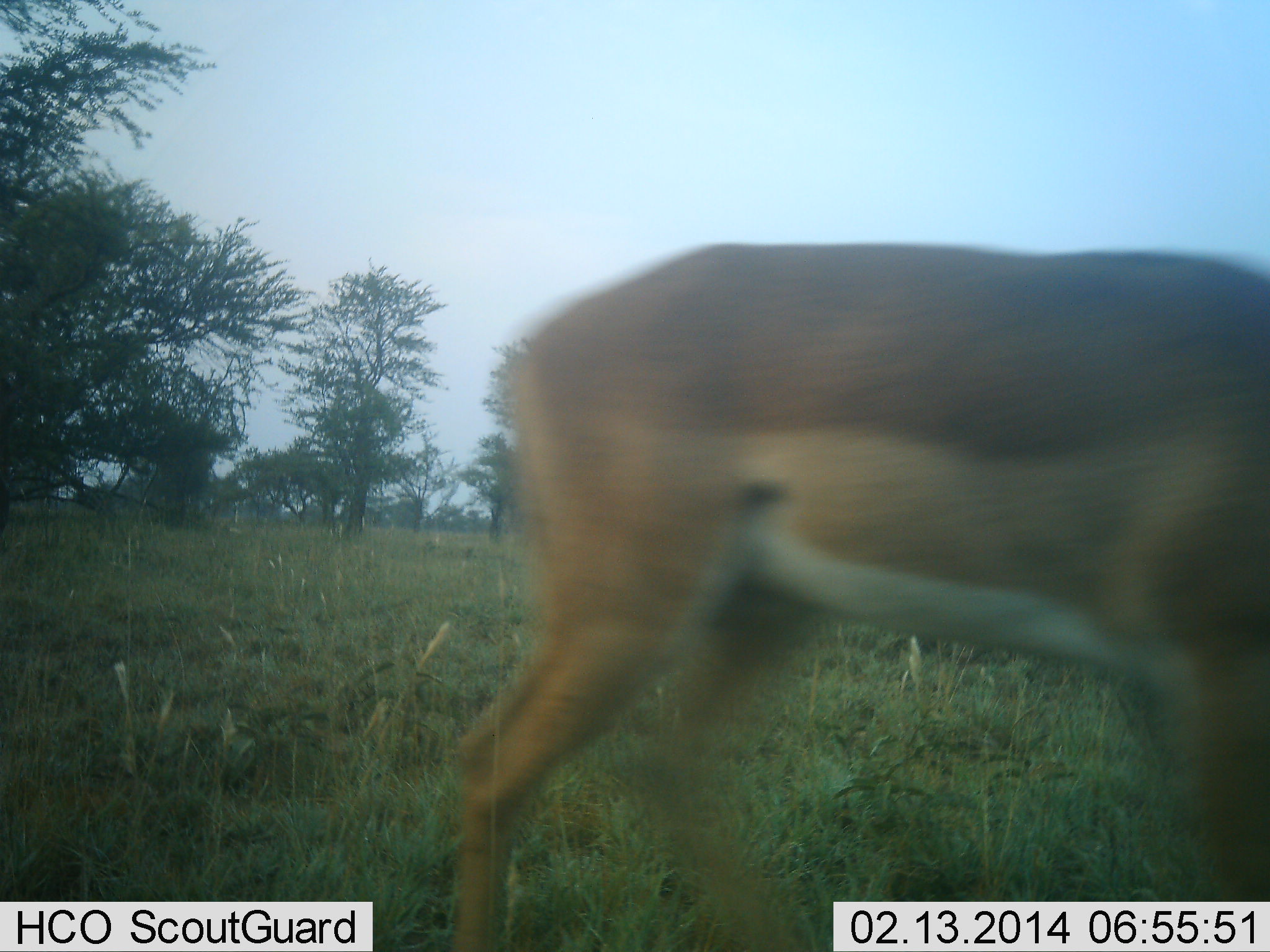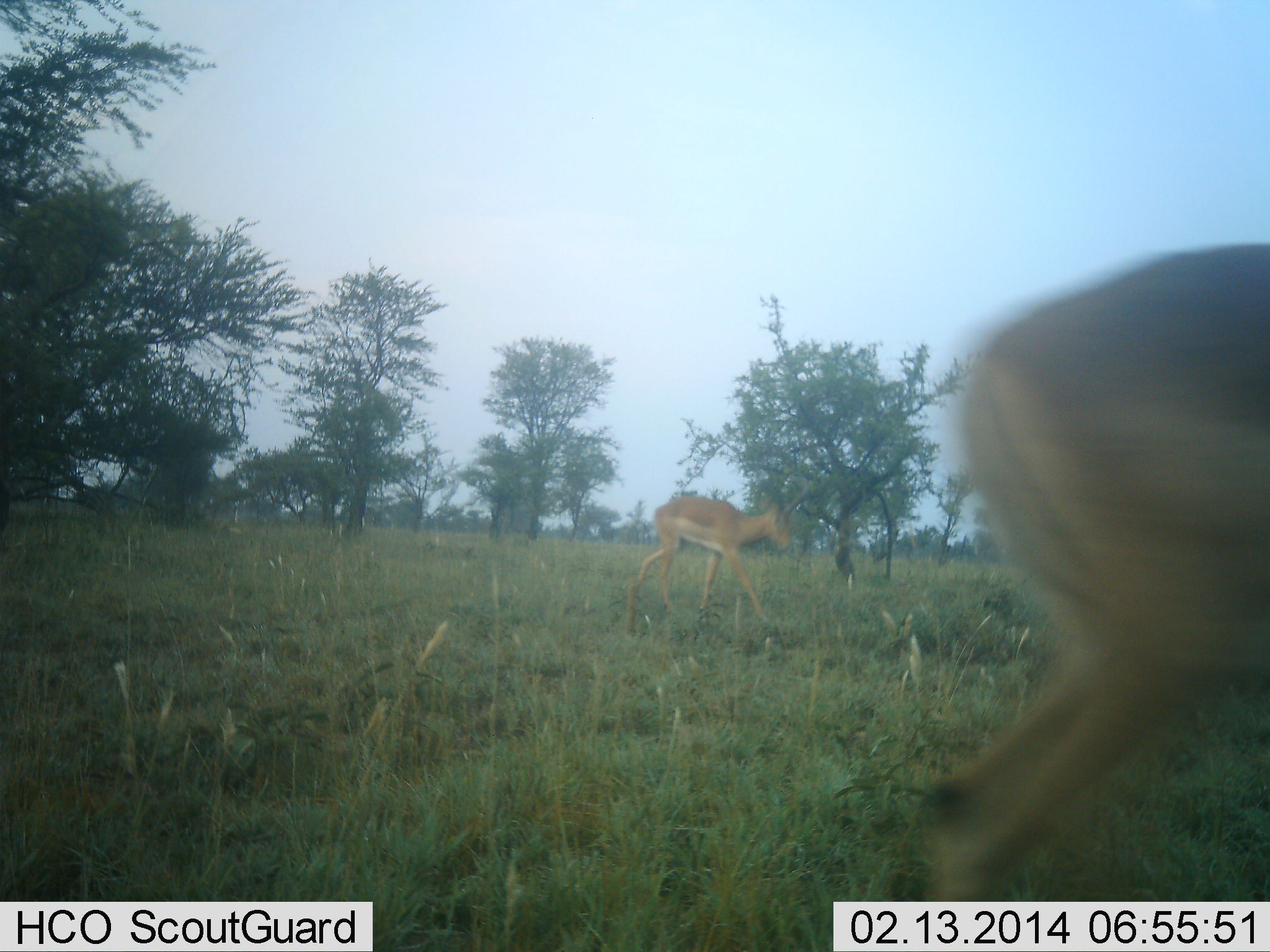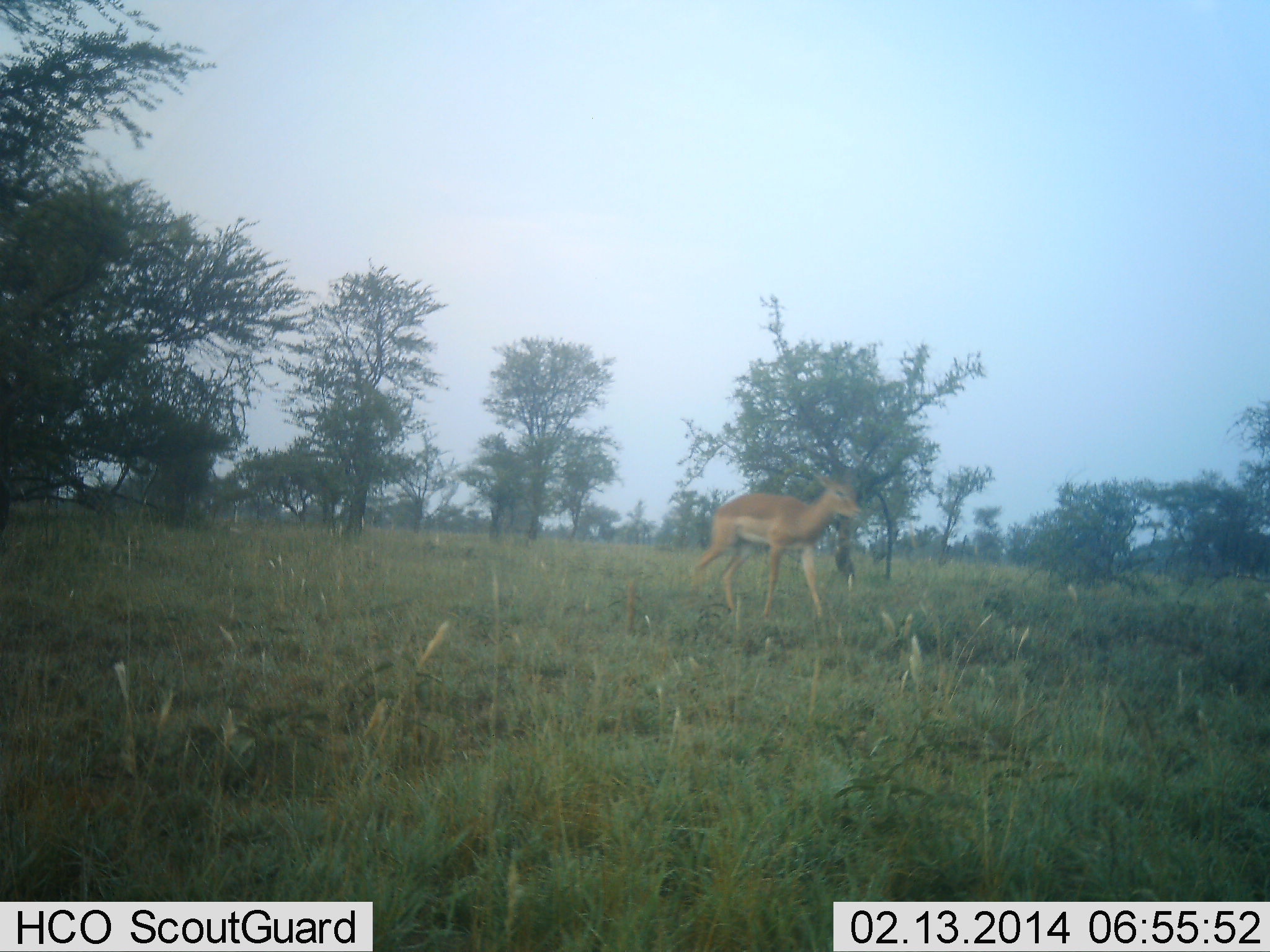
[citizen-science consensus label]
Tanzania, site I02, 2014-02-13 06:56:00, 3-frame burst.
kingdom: Animalia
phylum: Chordata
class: Mammalia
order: Artiodactyla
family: Bovidae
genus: Aepyceros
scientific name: Aepyceros melampus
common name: impala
Impala (Aepyceros melampus), count 2. Behavior (volunteer vote fractions): standing 0%, resting 0%, moving 100%, interacting 0%. Young present (vote fraction): 0%. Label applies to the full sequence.